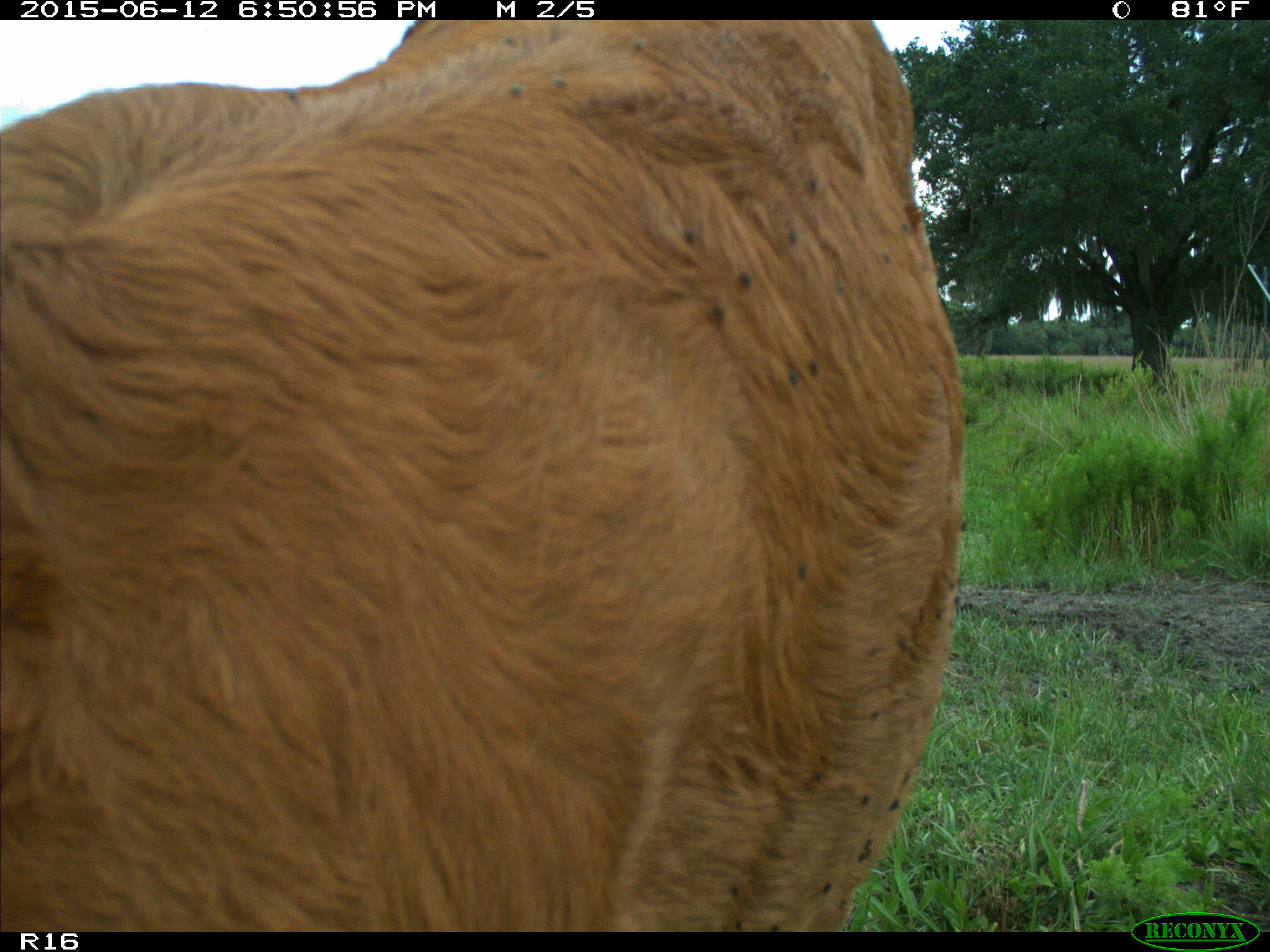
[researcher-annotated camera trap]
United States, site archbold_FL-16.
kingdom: Animalia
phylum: Chordata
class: Mammalia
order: Artiodactyla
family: Bovidae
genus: Bos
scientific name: Bos taurus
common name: domestic cow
Bos taurus (domestic cow).